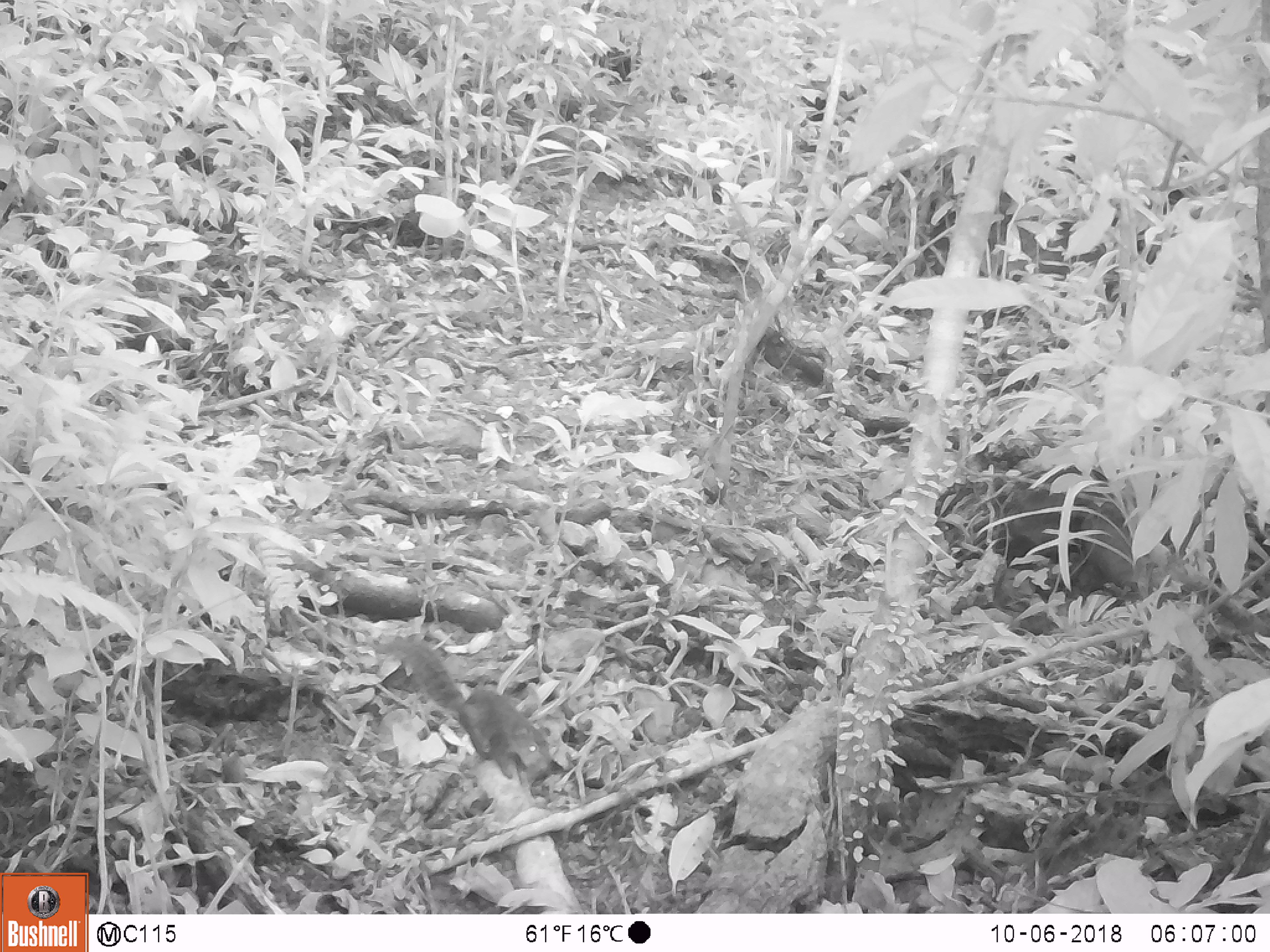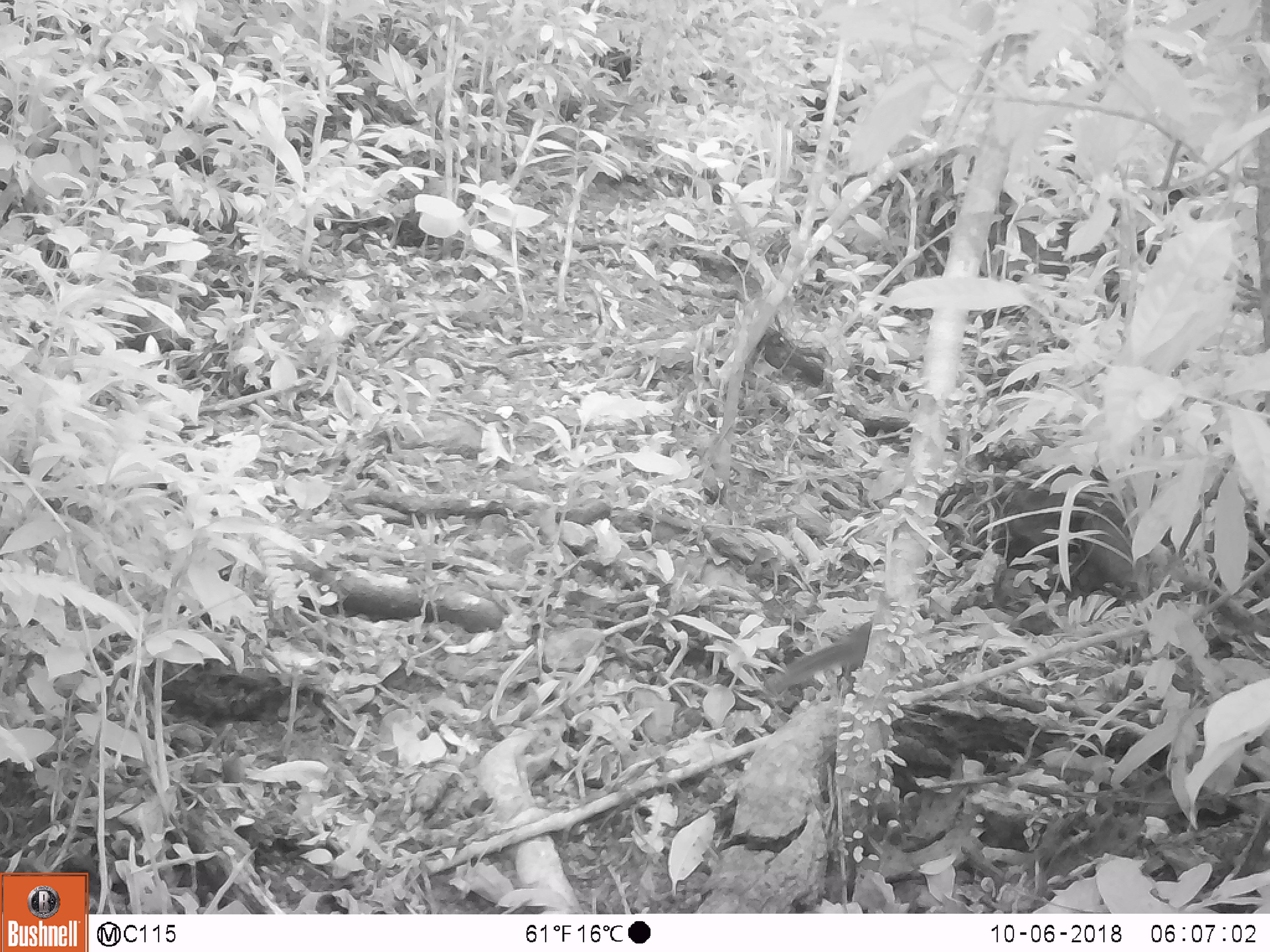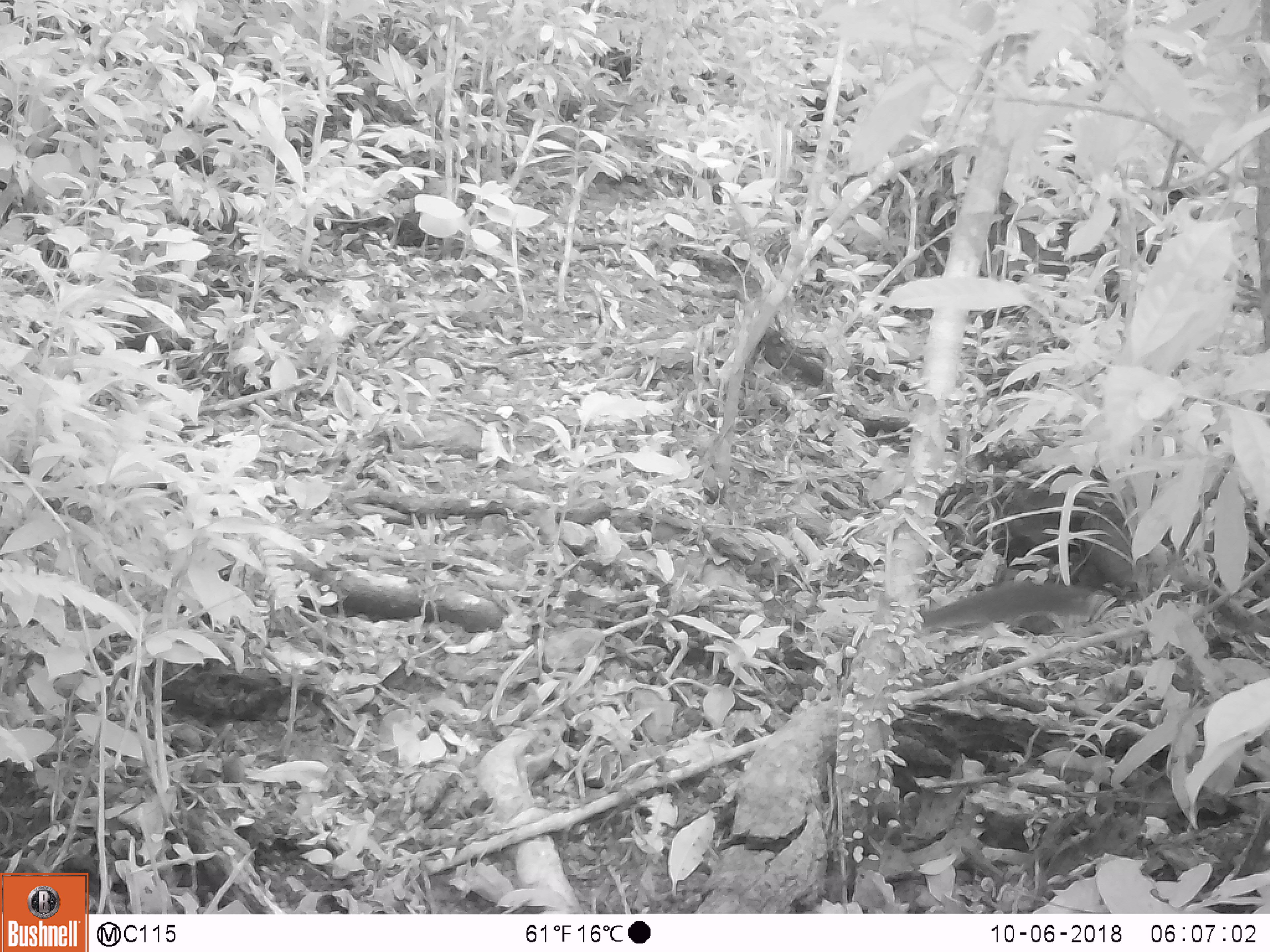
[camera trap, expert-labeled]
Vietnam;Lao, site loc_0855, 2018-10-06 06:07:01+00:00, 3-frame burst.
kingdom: Animalia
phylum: Chordata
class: Mammalia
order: Rodentia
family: Sciuridae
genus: Dremomys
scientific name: Dremomys rufigenis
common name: red-cheeked squirrel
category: red cheeked squirrel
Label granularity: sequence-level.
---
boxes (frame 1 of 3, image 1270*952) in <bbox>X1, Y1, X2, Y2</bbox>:
red cheeked squirrel: <bbox>384, 631, 549, 777</bbox>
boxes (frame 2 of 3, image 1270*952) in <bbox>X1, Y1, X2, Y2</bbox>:
red cheeked squirrel: <bbox>766, 619, 873, 695</bbox>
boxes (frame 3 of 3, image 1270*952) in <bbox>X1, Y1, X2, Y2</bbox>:
red cheeked squirrel: <bbox>920, 505, 1157, 634</bbox>